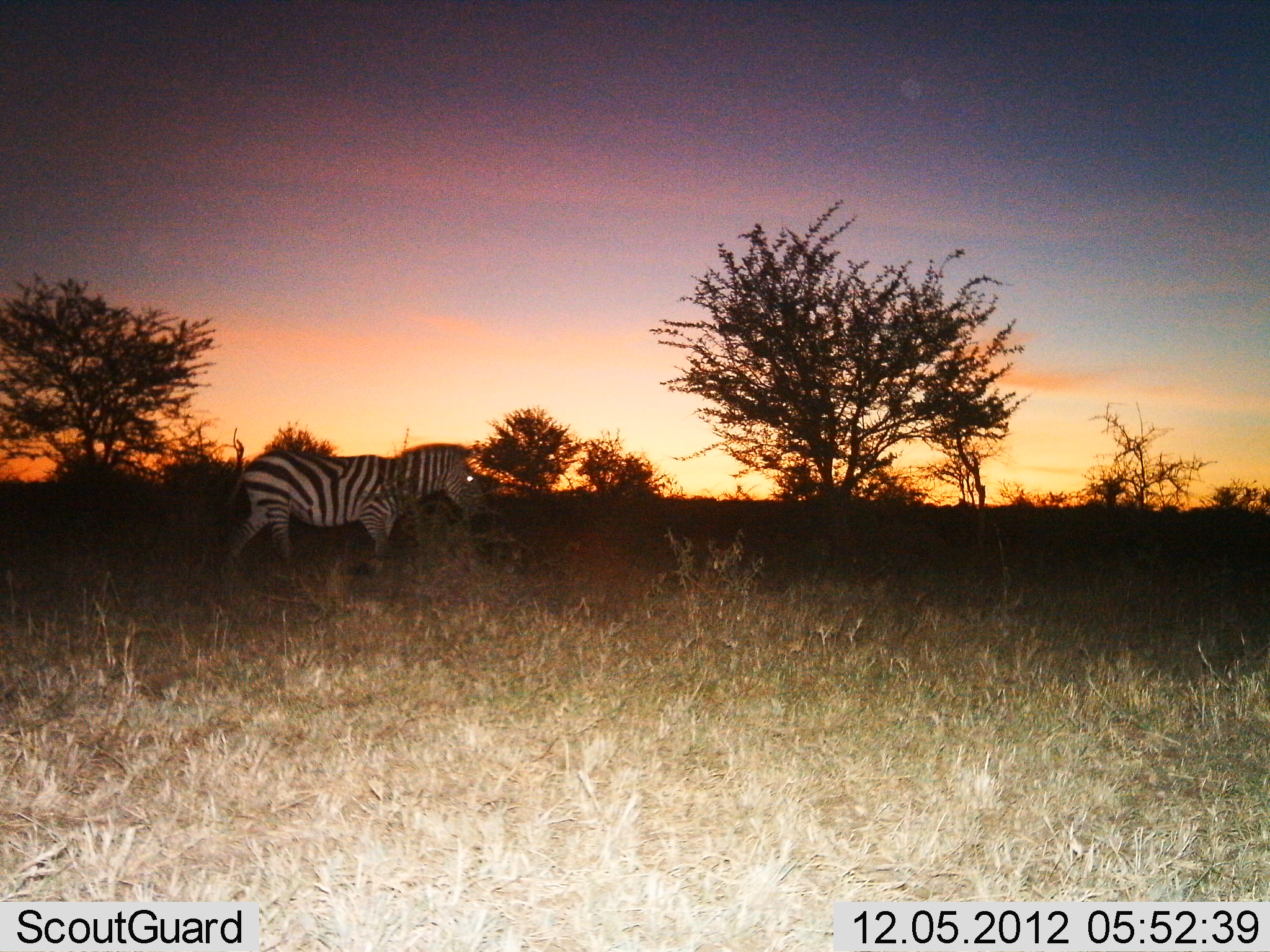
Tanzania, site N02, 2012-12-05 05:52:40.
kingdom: Animalia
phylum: Chordata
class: Mammalia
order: Perissodactyla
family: Equidae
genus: Equus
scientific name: Equus quagga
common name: plains zebra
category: zebra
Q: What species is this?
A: Zebra (plains zebra) (Equus quagga).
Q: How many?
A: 1.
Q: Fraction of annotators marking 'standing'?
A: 26%.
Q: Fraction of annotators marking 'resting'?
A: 0%.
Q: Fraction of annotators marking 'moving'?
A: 74%.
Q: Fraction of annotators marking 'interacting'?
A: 0%.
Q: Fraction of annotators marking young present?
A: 0%.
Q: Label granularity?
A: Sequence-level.